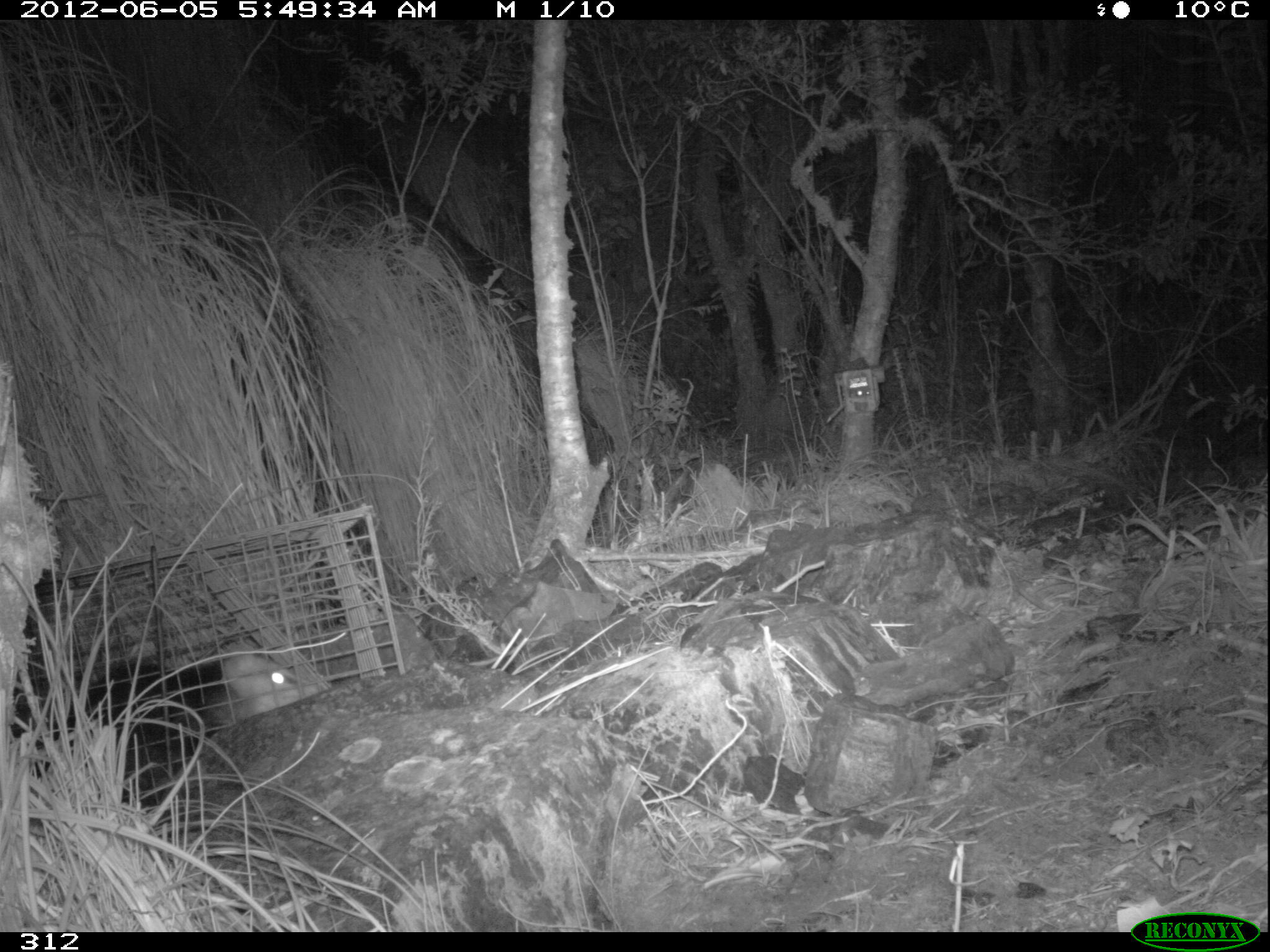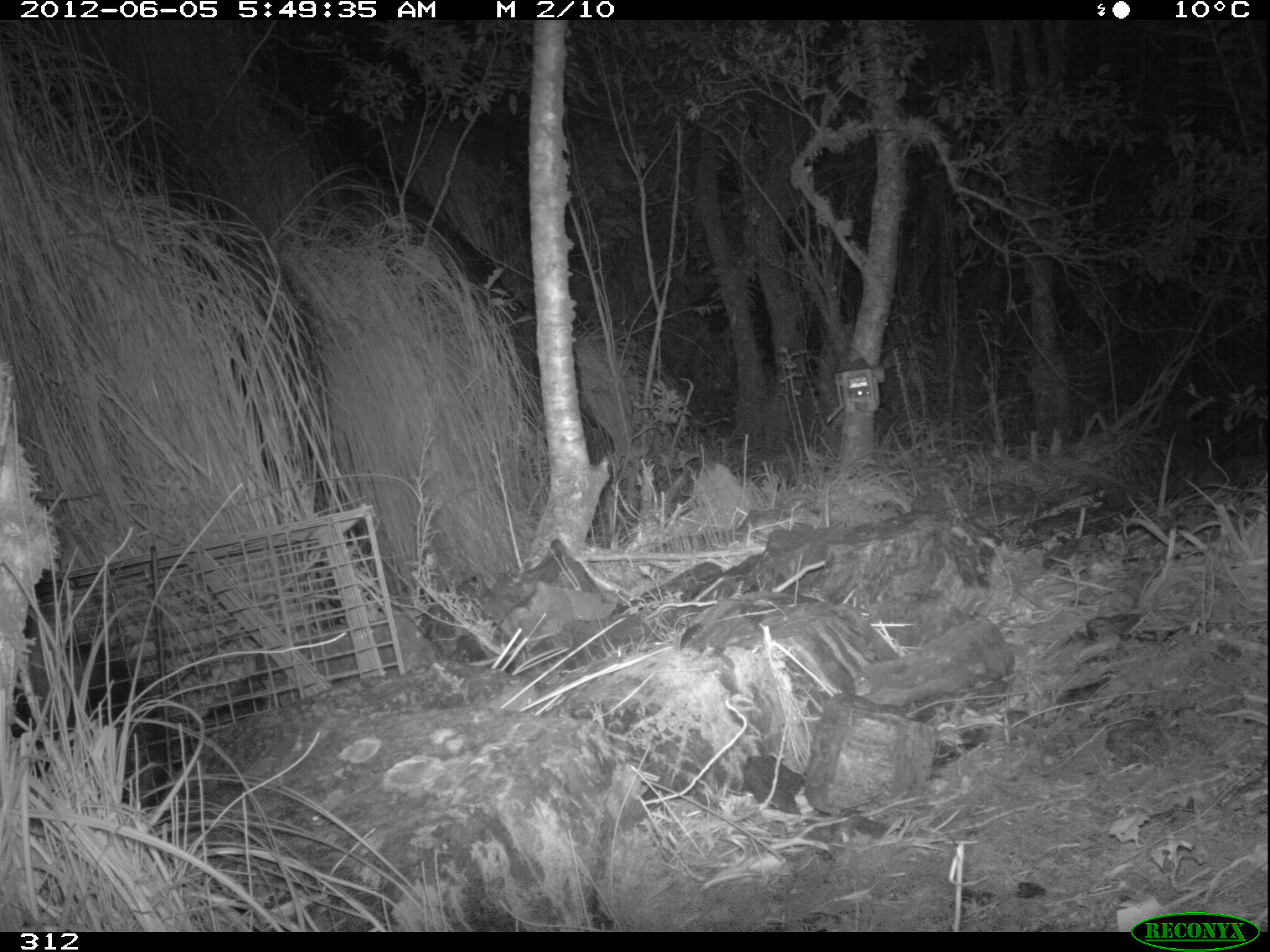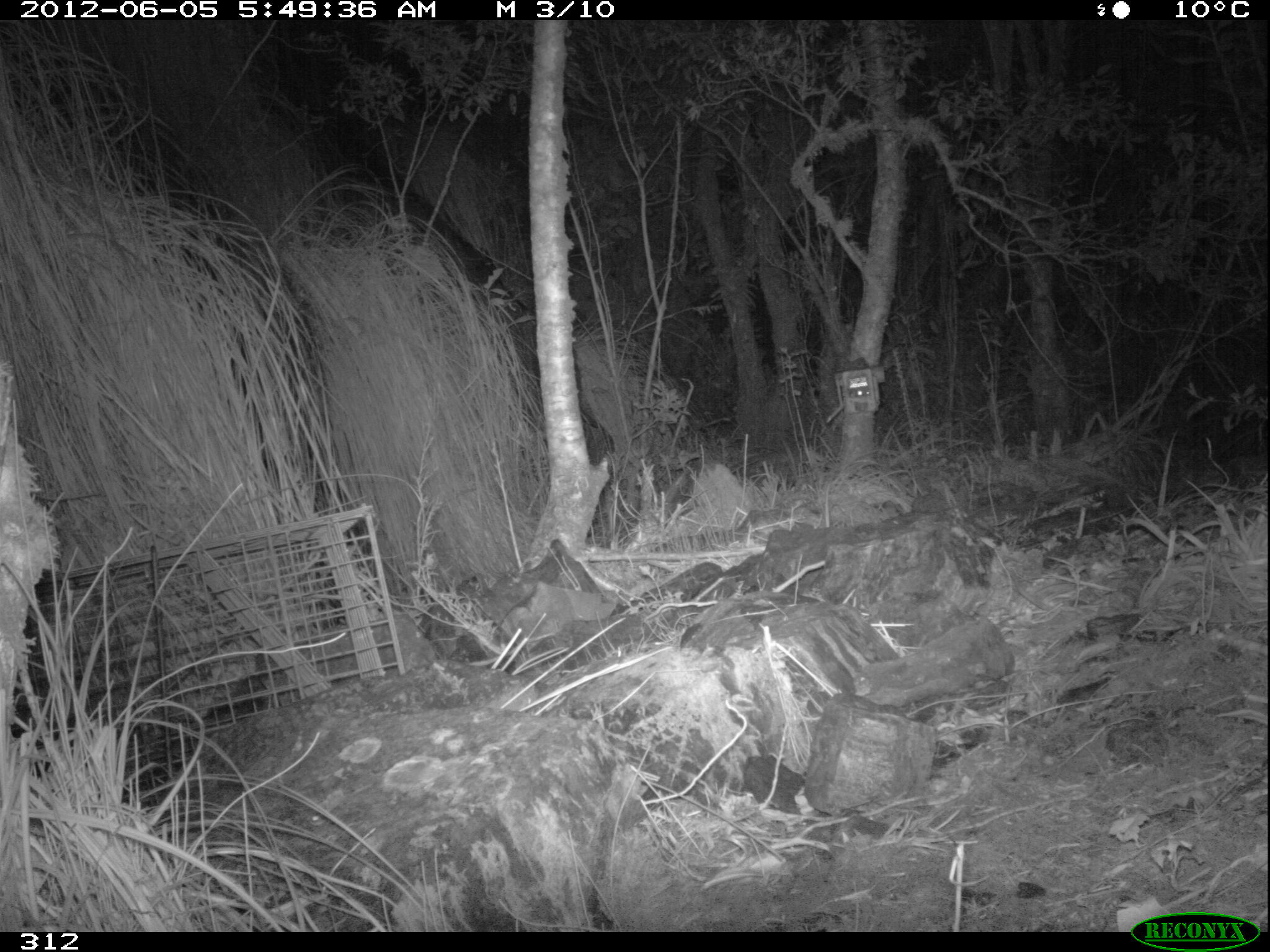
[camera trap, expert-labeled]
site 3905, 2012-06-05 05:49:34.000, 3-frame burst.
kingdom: Animalia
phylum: Chordata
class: Mammalia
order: Didelphimorphia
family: Didelphidae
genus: Didelphis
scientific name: Didelphis pernigra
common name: andean white-eared opossum